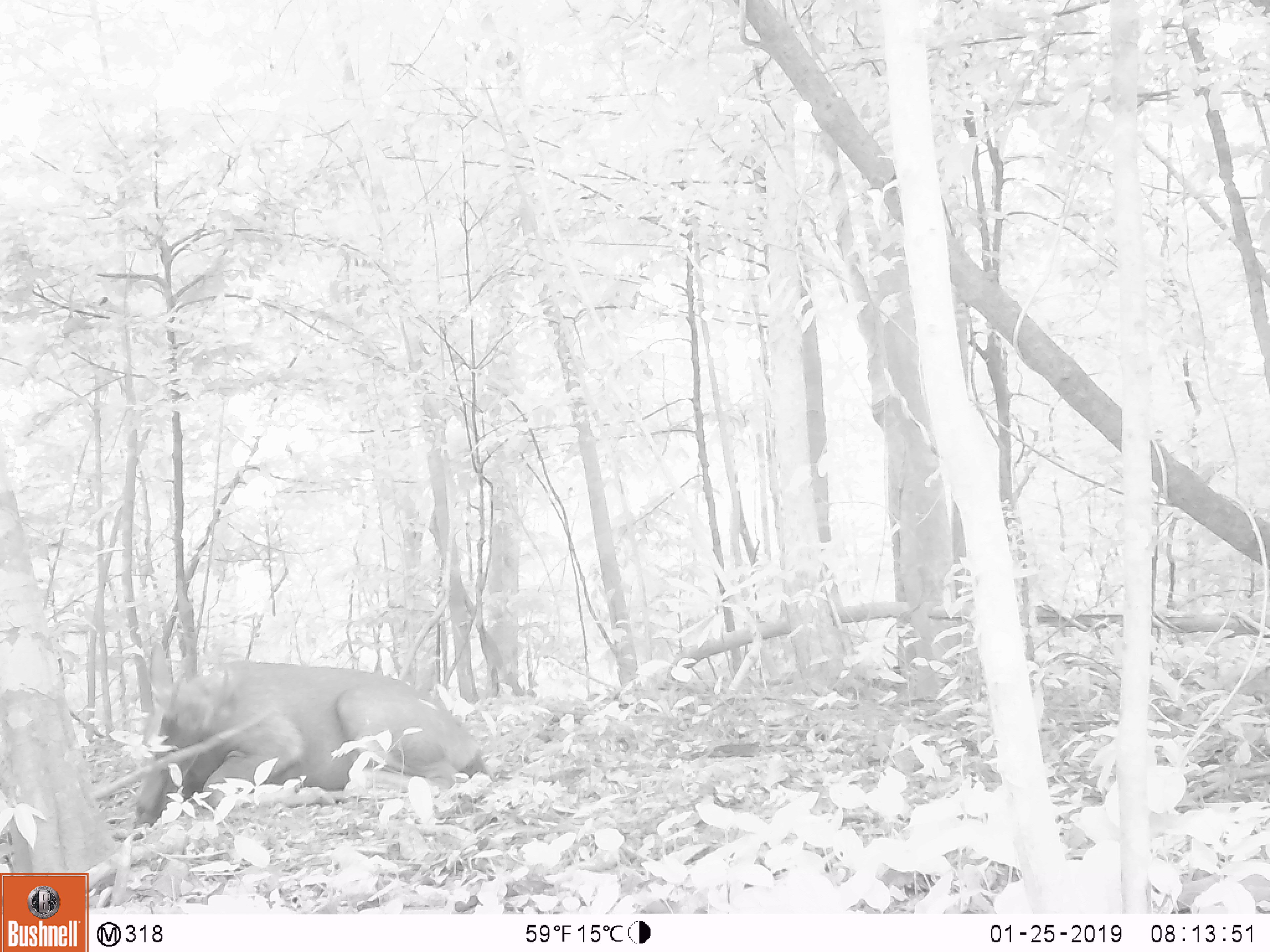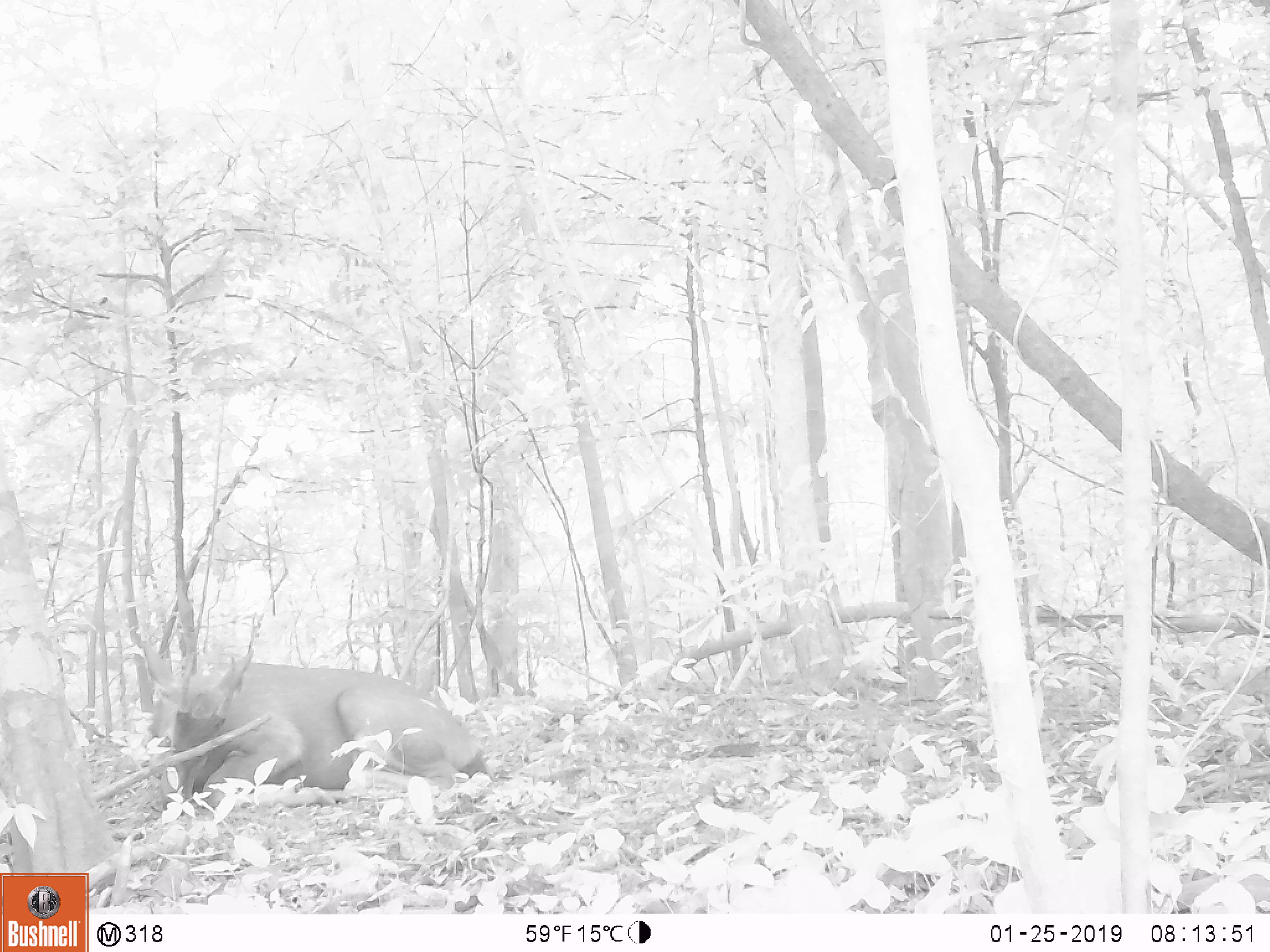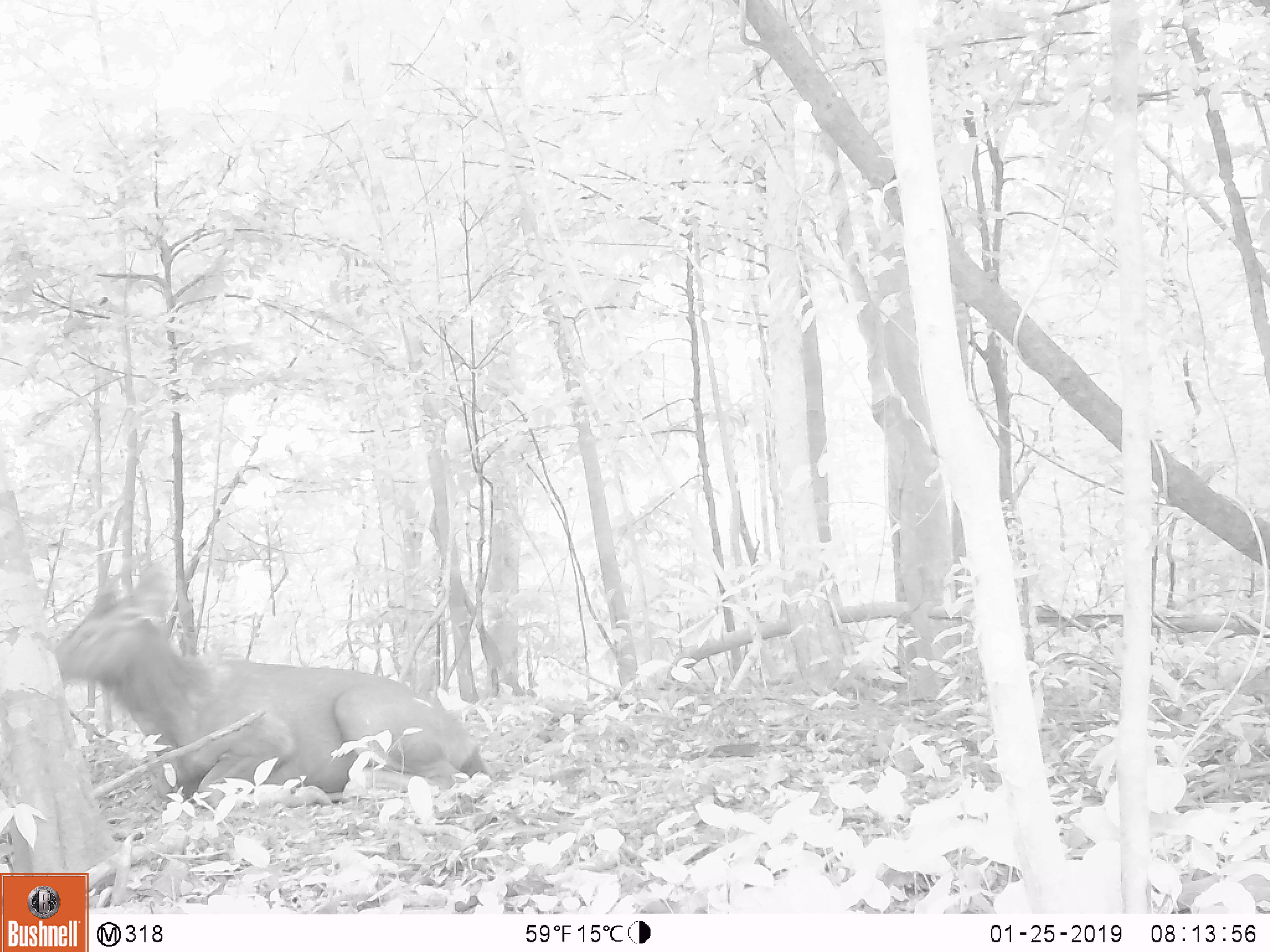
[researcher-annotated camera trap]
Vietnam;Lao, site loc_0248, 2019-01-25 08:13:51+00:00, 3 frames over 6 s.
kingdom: Animalia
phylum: Chordata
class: Mammalia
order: Artiodactyla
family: Cervidae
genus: Rusa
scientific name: Rusa unicolor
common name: sambar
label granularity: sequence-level